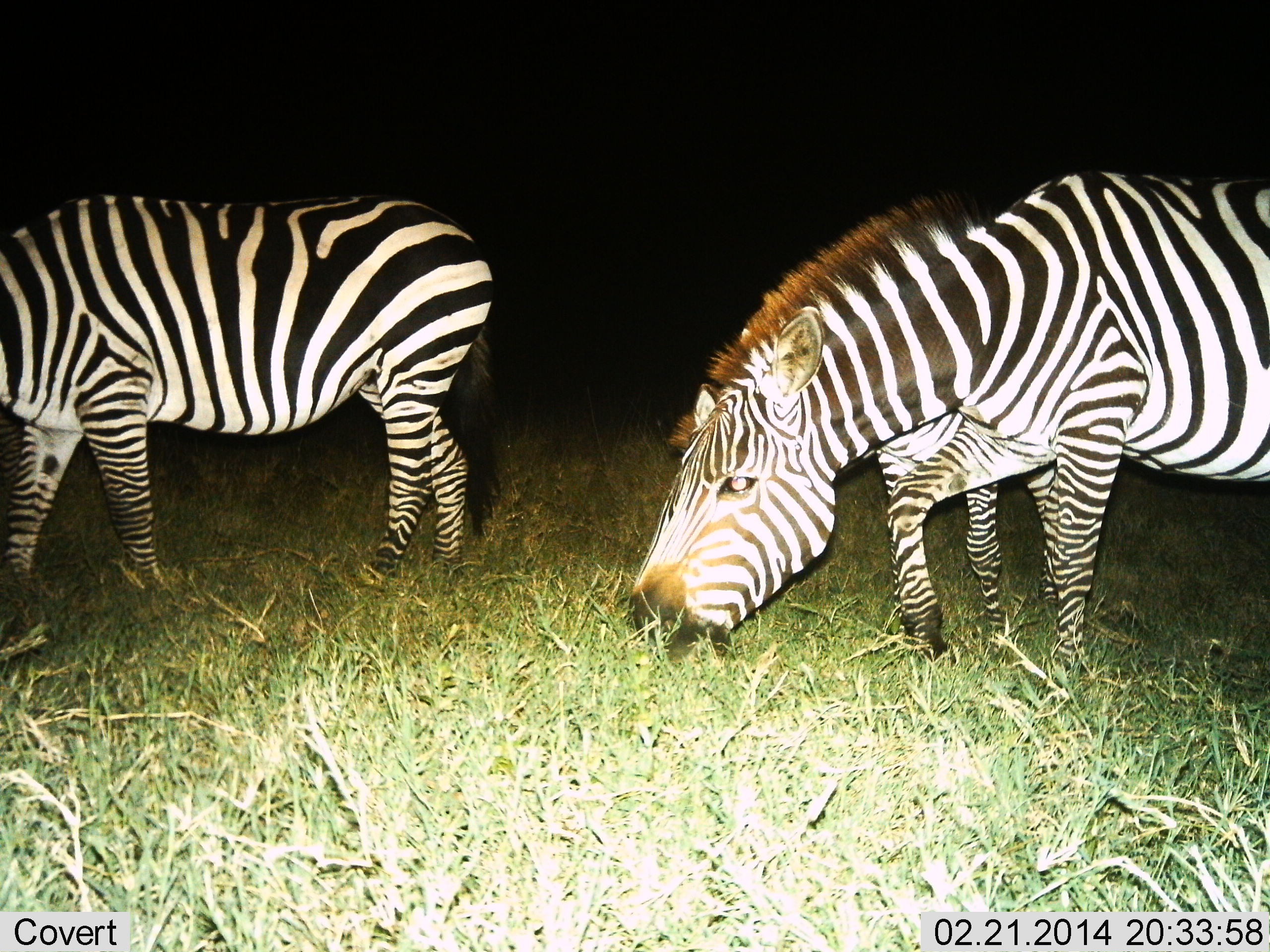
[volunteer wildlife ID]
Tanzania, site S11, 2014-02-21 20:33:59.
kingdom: Animalia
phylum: Chordata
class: Mammalia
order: Perissodactyla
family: Equidae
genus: Equus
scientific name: Equus quagga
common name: plains zebra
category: zebra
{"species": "zebra (plains zebra) (Equus quagga)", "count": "3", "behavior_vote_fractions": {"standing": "50%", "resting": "0%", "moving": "10%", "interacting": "0%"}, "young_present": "10%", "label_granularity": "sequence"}